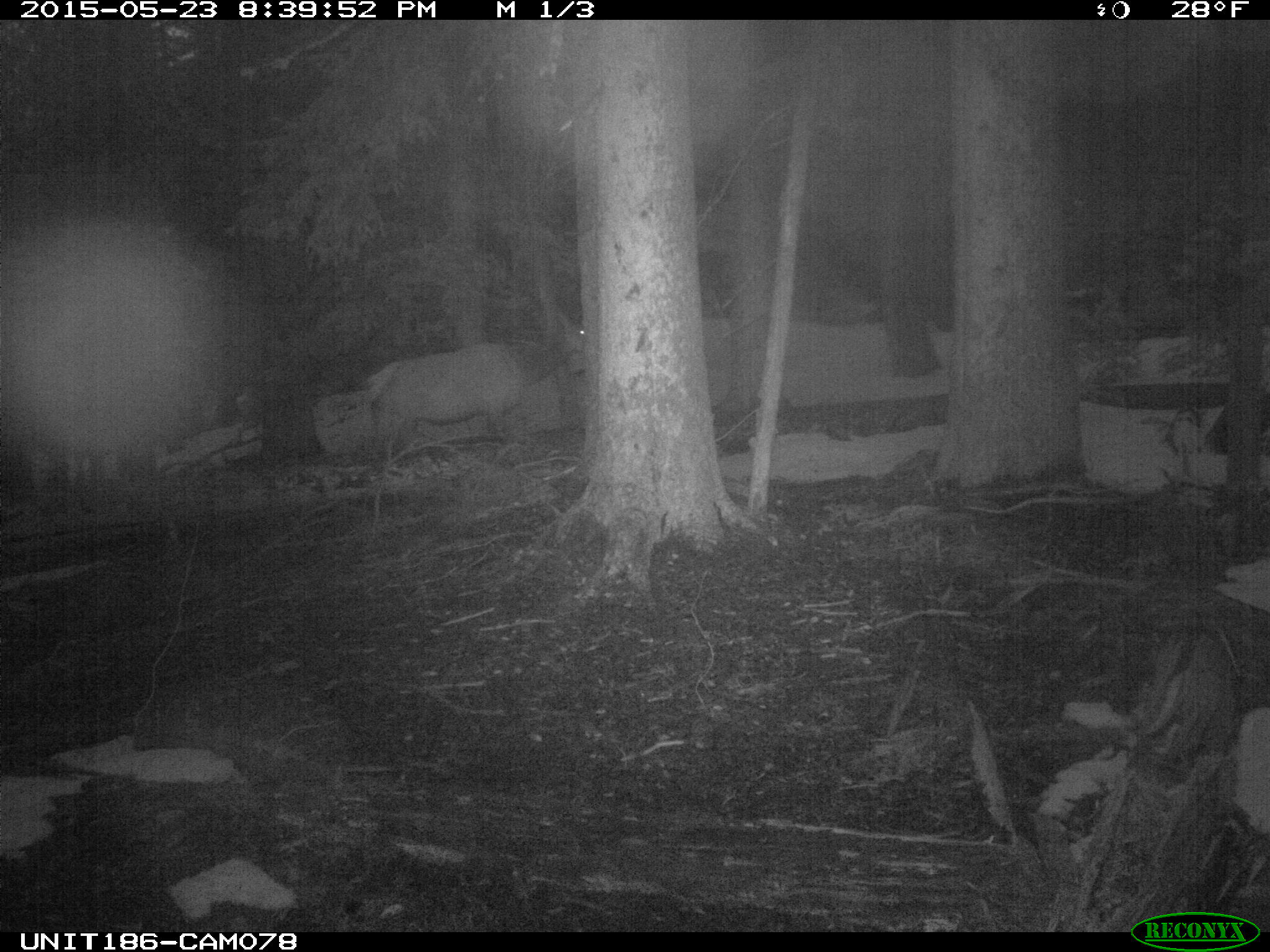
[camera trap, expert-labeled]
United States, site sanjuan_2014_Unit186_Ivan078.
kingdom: Animalia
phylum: Chordata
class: Mammalia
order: Artiodactyla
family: Cervidae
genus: Cervus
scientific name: Cervus elaphus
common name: red deer